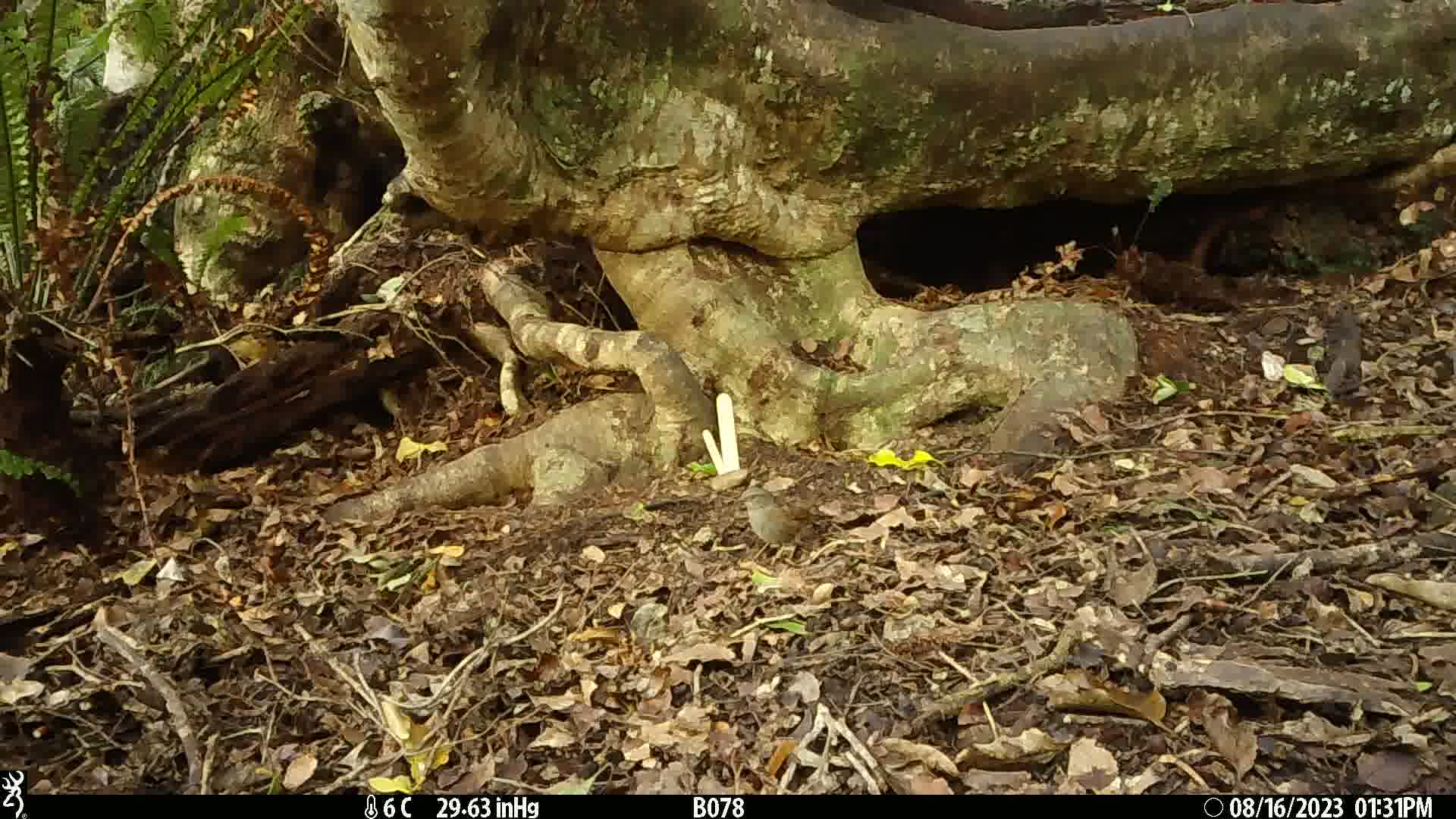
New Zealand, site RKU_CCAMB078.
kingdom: Animalia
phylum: Chordata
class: Aves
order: Passeriformes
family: Prunellidae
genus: Prunella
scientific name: Prunella modularis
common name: dunnock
Dunnock (Prunella modularis).